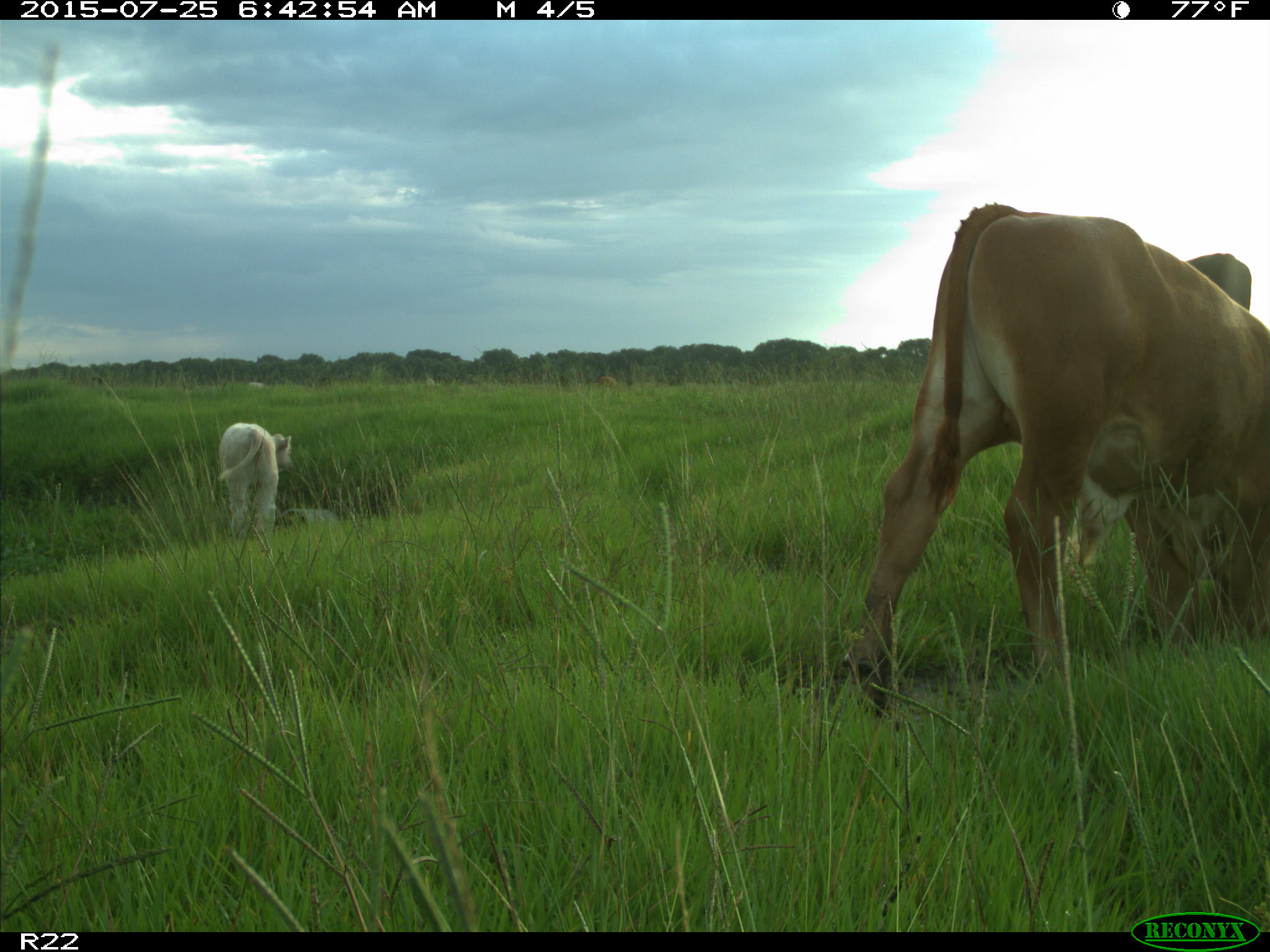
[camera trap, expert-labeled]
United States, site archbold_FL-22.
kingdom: Animalia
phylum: Chordata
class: Mammalia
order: Artiodactyla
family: Bovidae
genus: Bos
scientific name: Bos taurus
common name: domestic cow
Bos taurus (domestic cow).